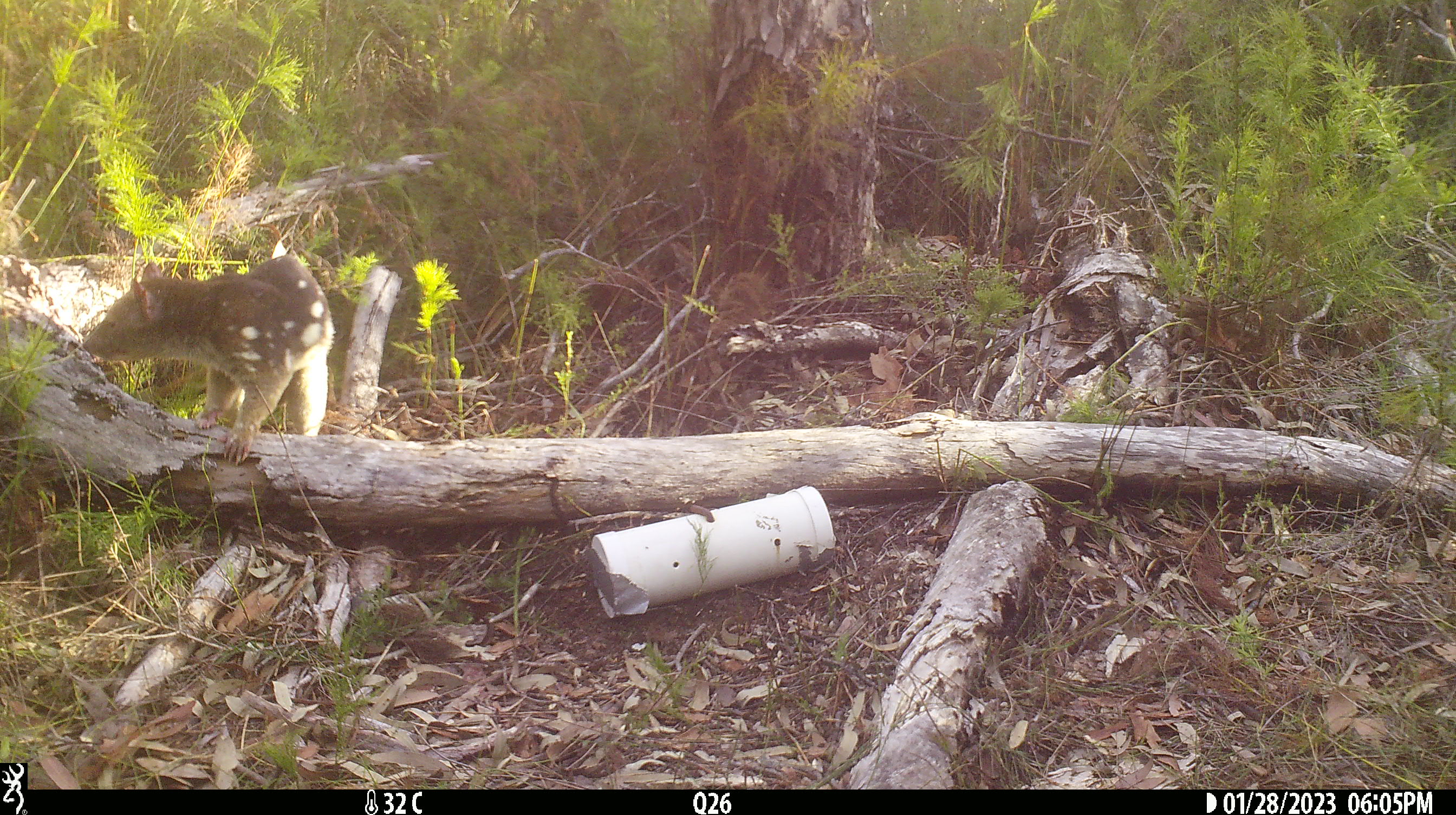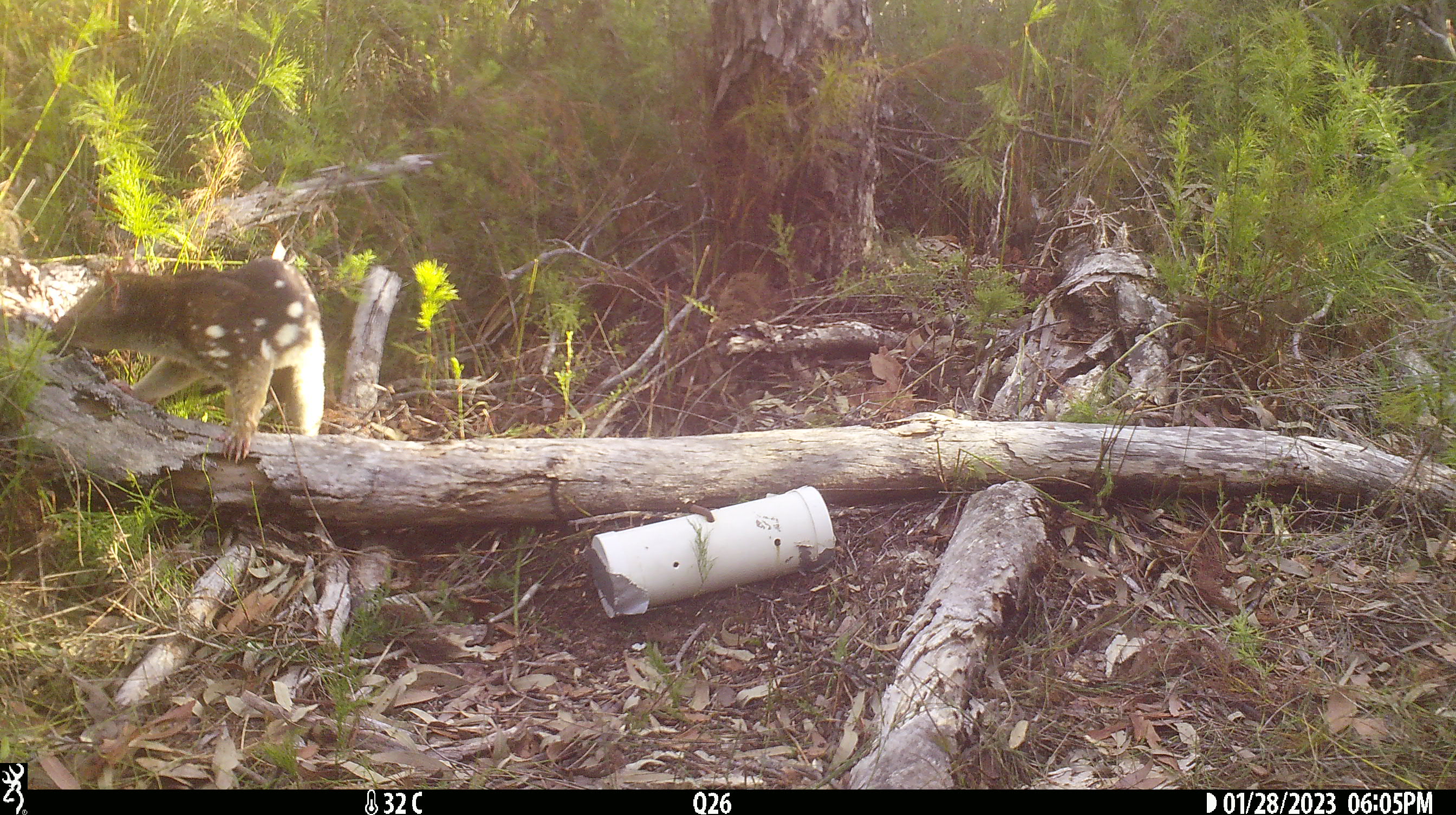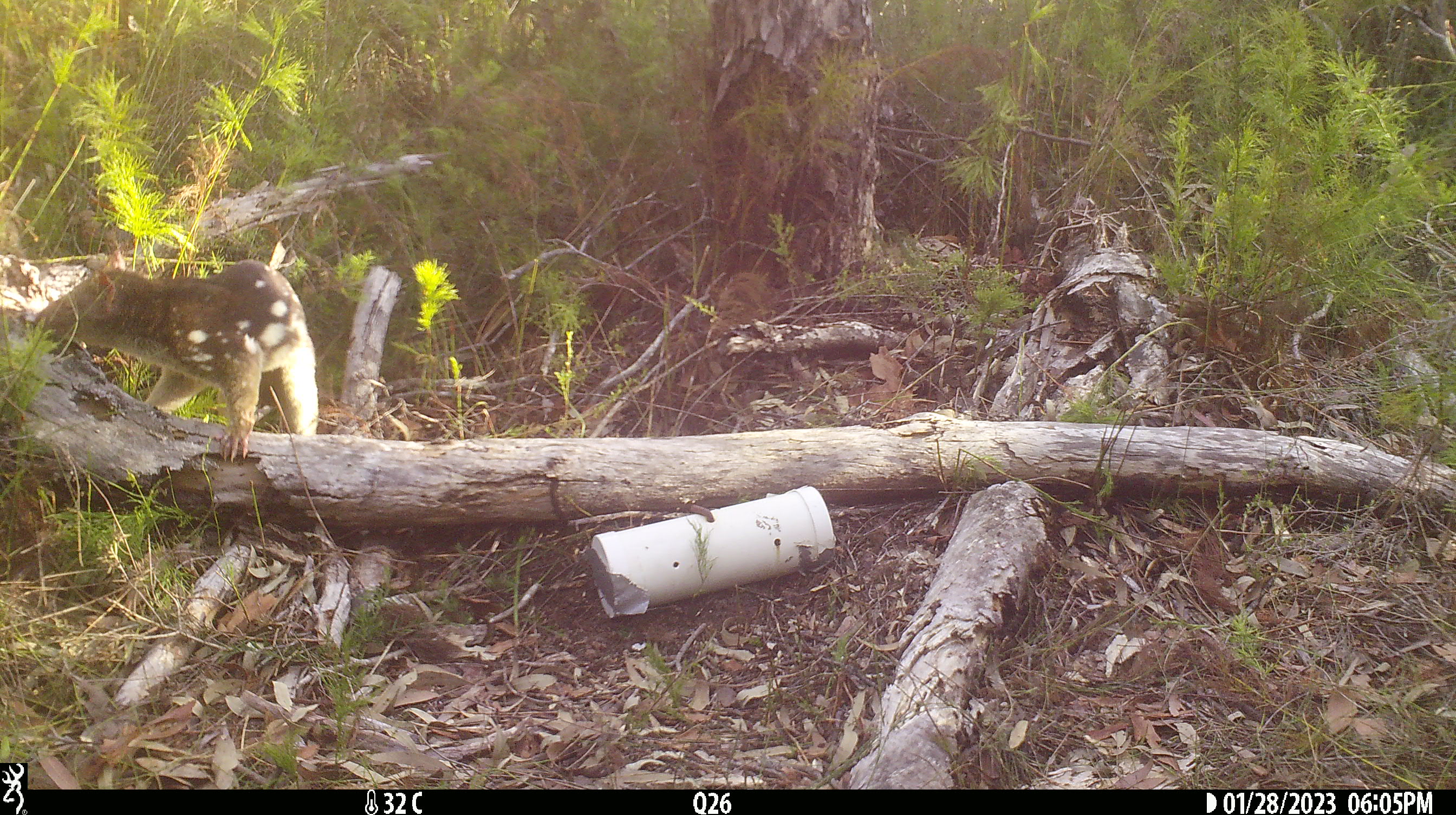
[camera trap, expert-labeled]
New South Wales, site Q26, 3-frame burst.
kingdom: Animalia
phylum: Chordata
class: Mammalia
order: Dasyuromorphia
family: Dasyuridae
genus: Dasyurus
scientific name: Dasyurus maculatus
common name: spotted-tailed quoll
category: quoll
Quoll (spotted-tailed quoll) (Dasyurus maculatus).